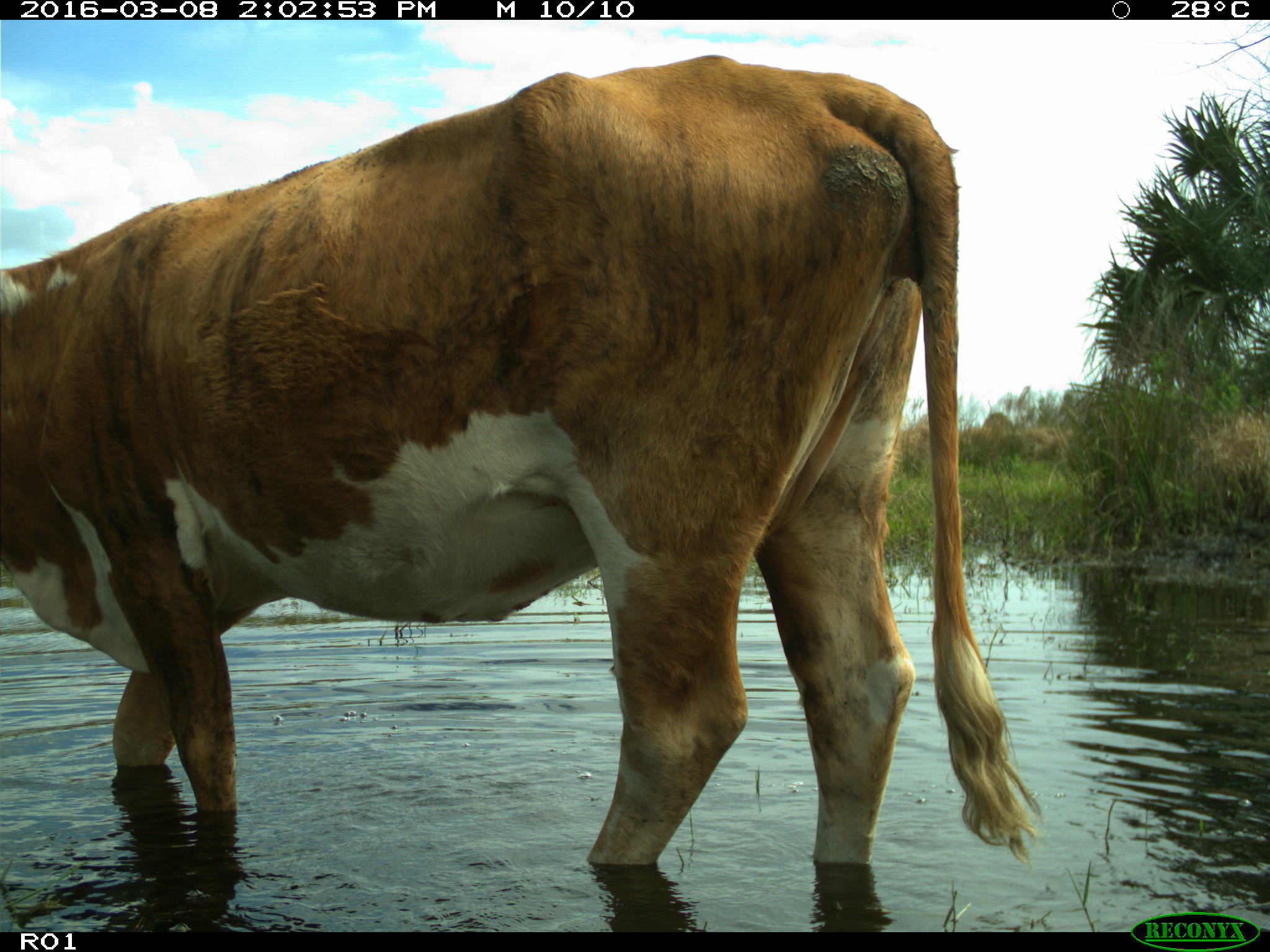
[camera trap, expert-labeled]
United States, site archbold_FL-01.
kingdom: Animalia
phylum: Chordata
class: Mammalia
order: Artiodactyla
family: Bovidae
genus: Bos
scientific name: Bos taurus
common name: domestic cow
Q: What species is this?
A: Bos taurus (domestic cow).